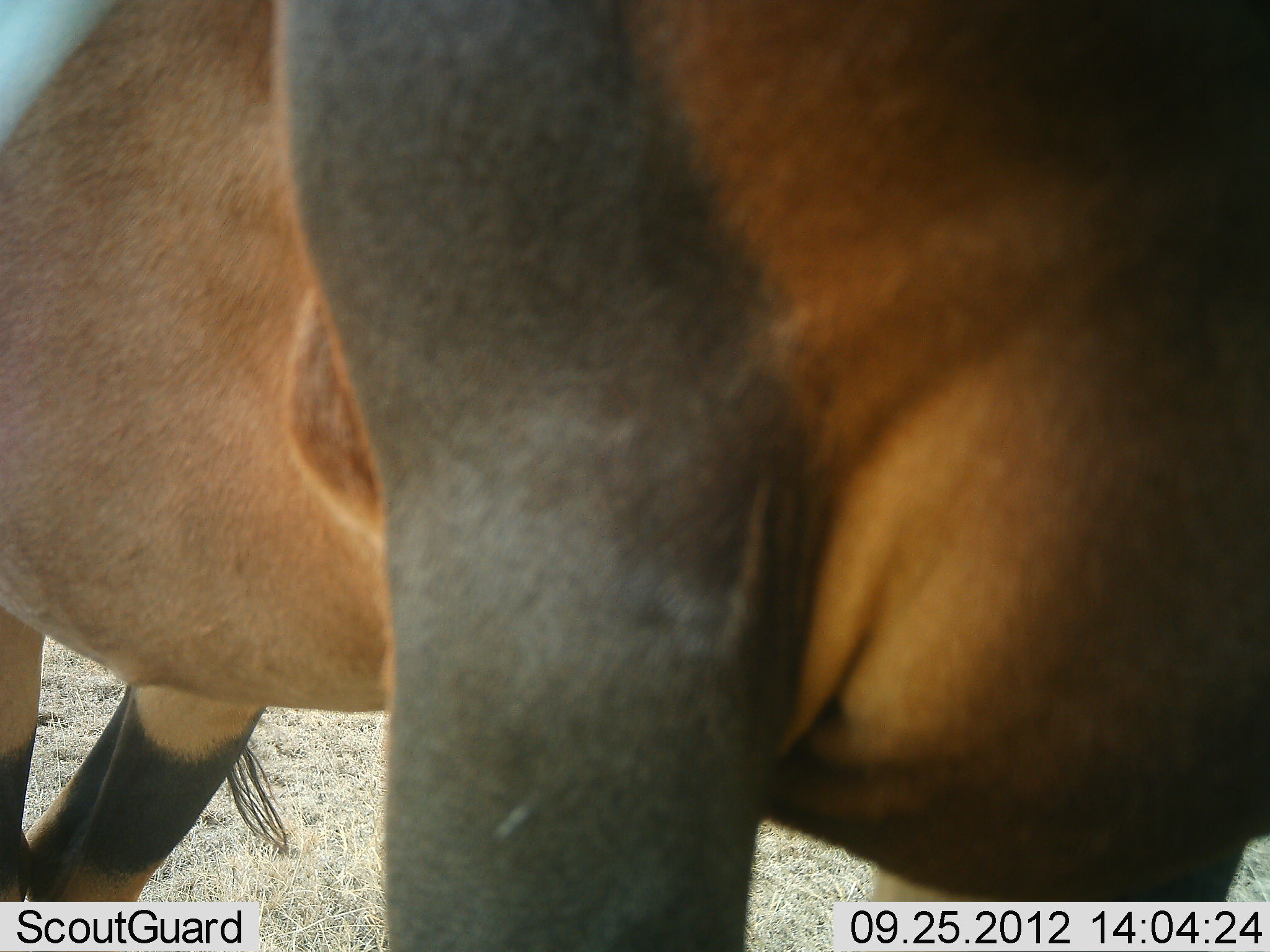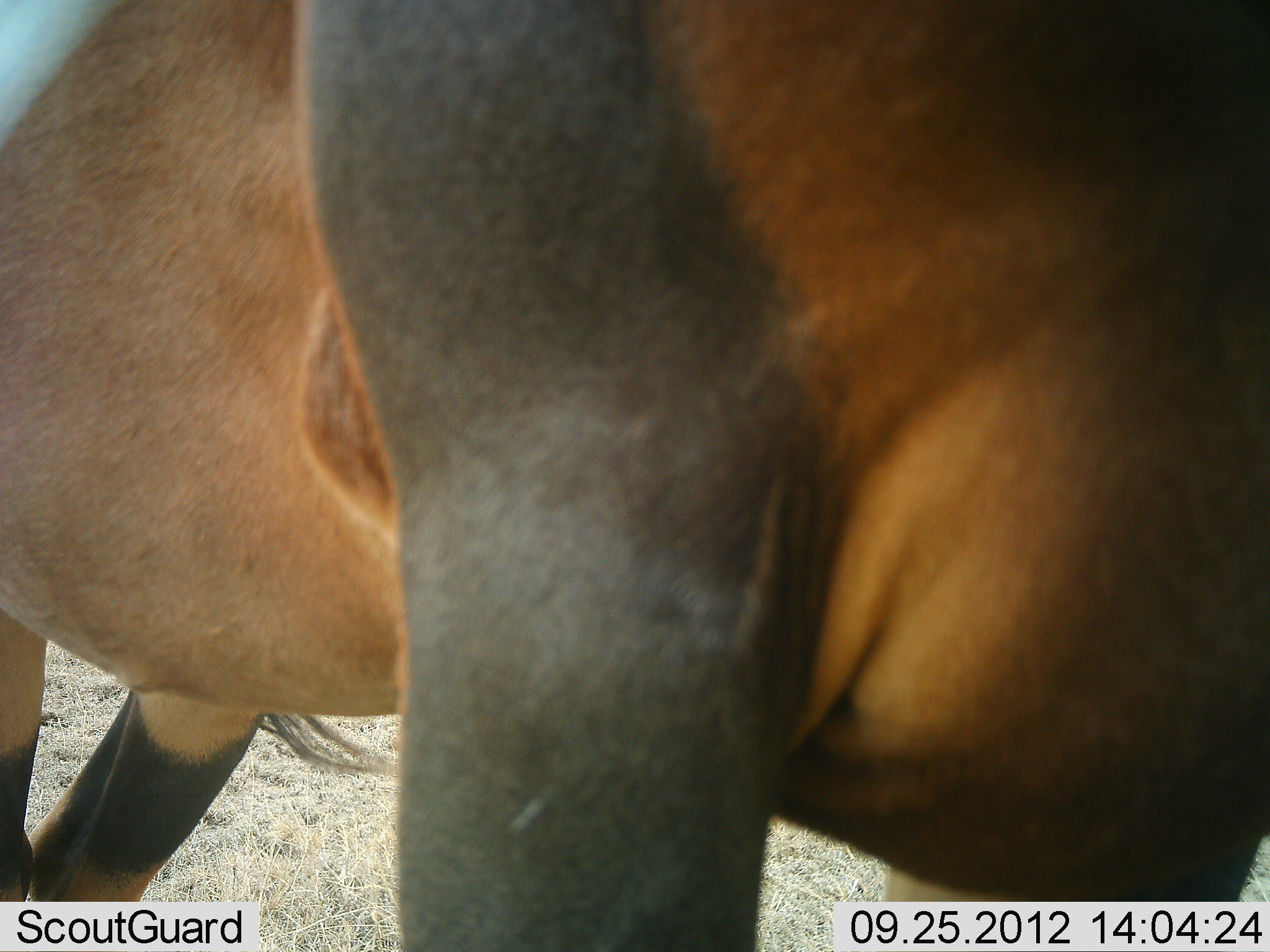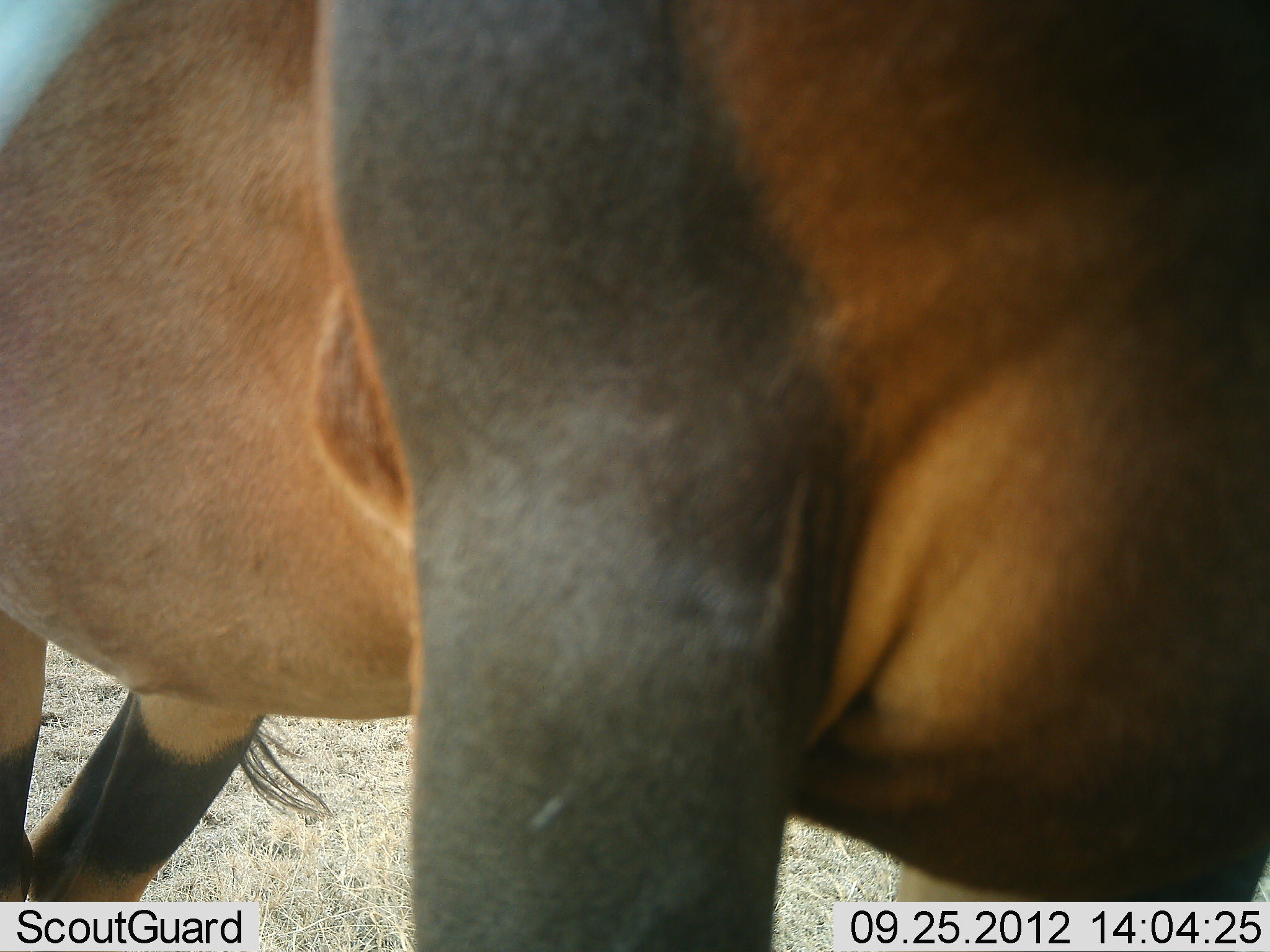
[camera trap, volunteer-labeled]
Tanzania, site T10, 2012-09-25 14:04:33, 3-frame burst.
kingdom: Animalia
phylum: Chordata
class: Mammalia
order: Artiodactyla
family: Bovidae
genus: Damaliscus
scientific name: Damaliscus lunatus jimela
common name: topi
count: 1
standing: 90%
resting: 0%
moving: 10%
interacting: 0%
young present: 0%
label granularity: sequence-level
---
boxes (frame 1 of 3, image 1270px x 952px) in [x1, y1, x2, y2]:
animal: [1, 1, 1270, 952]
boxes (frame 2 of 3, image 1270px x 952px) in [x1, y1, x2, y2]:
animal: [1, 1, 1269, 952]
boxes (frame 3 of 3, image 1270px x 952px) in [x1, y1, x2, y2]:
animal: [1, 1, 1270, 952]